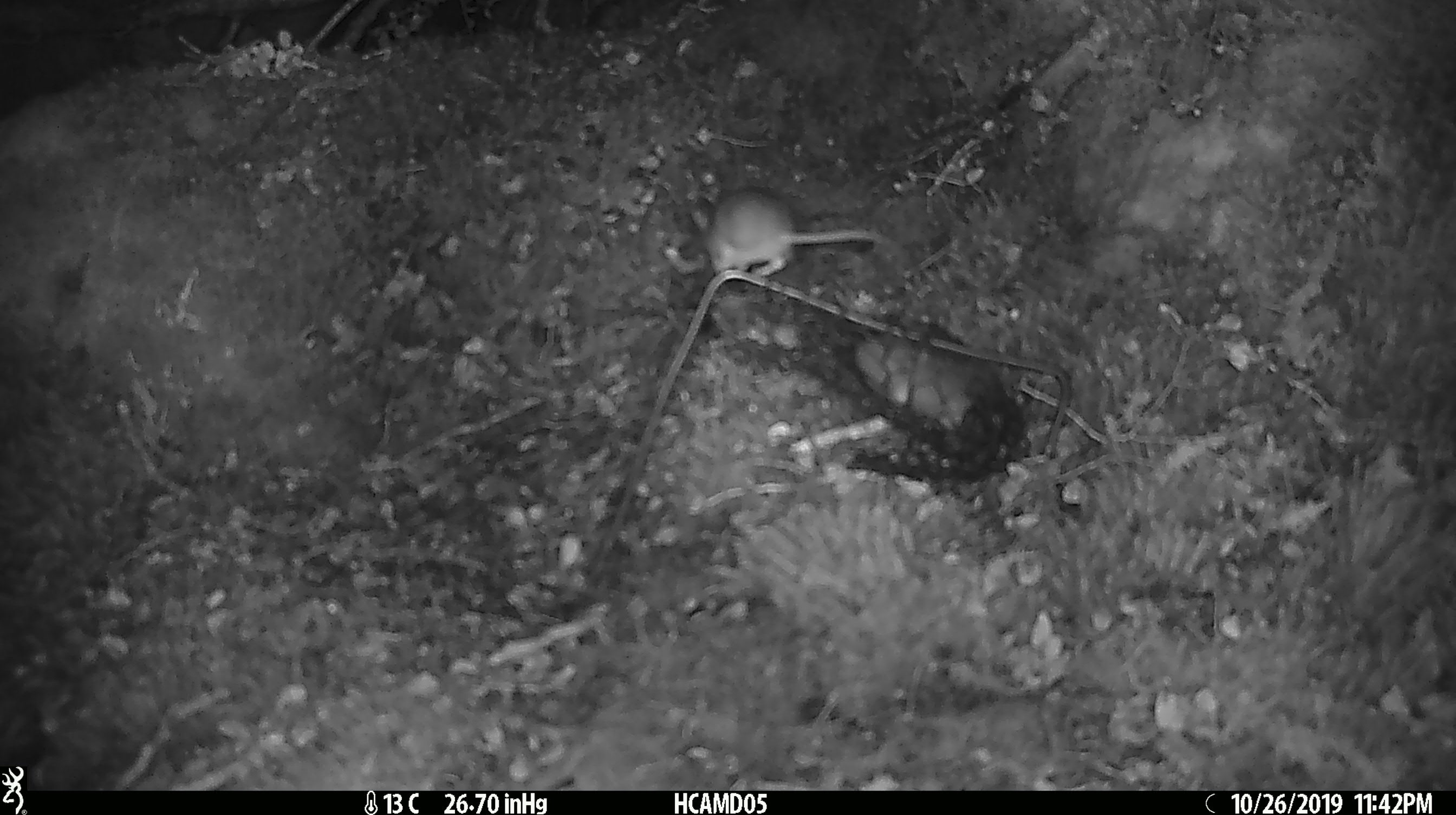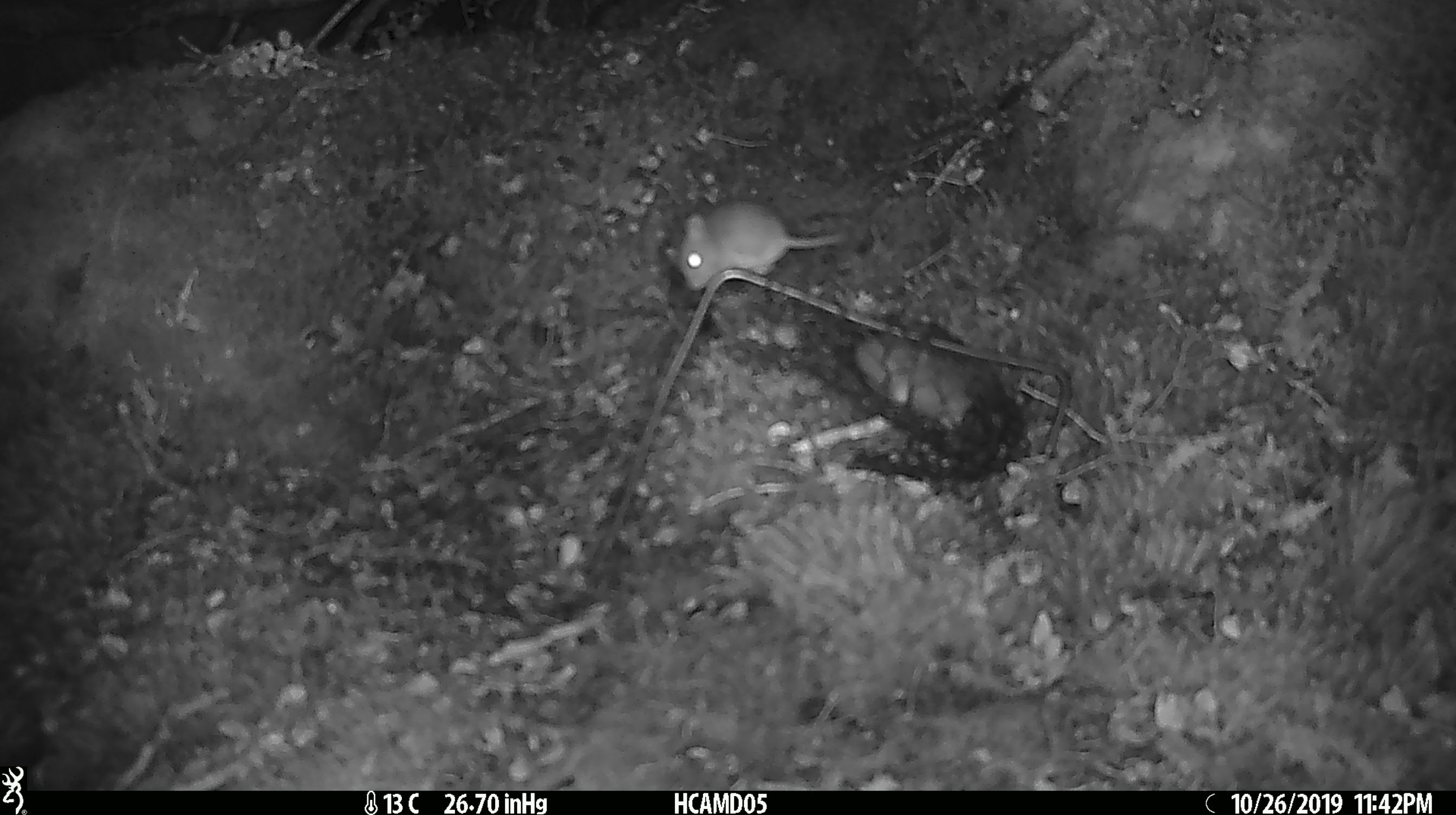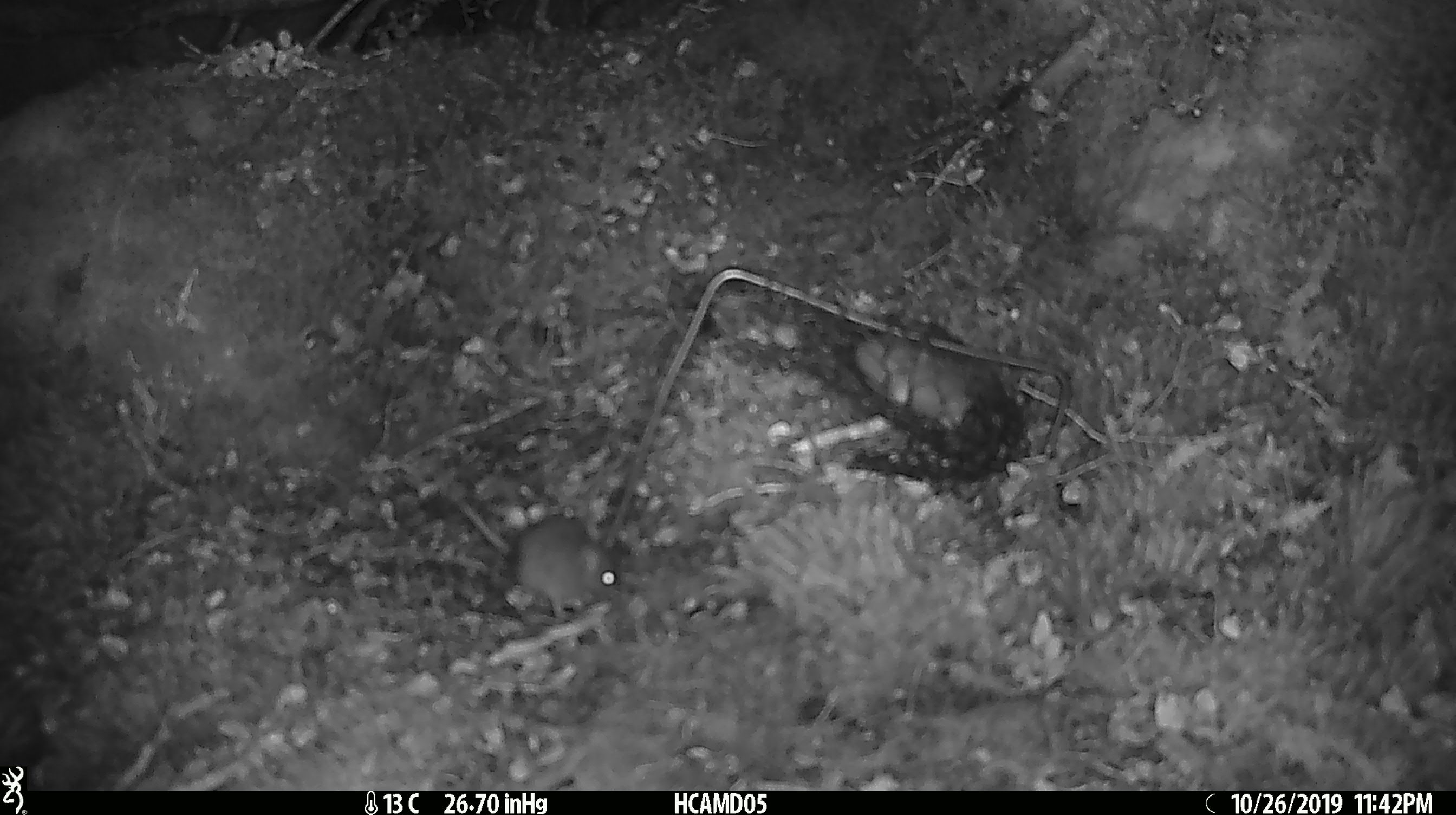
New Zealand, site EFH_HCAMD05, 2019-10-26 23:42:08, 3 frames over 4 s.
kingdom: Animalia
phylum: Chordata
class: Mammalia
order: Rodentia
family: Muridae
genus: Mus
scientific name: Mus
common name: mouse